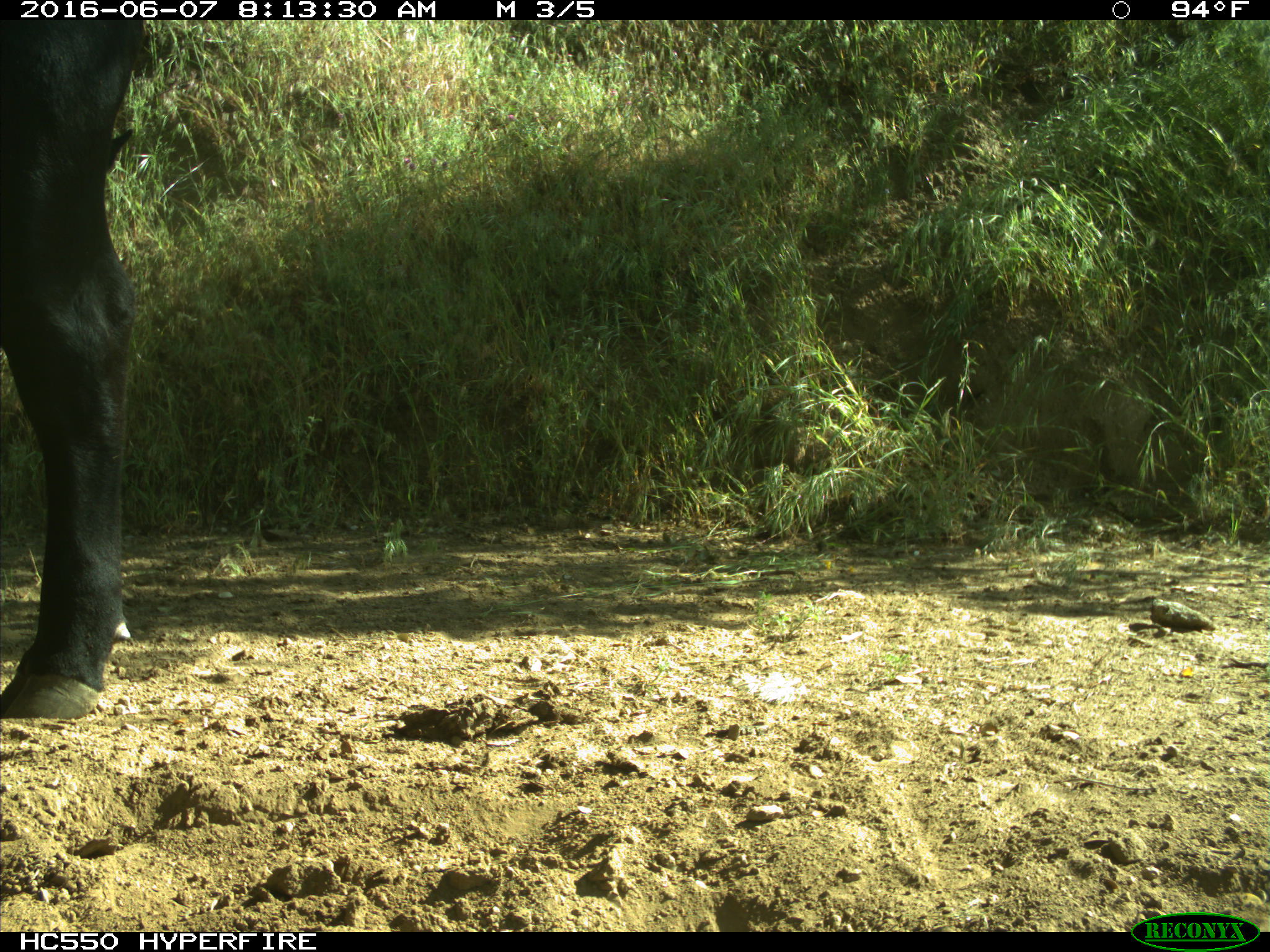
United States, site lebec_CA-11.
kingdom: Animalia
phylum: Chordata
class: Mammalia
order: Artiodactyla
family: Bovidae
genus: Bos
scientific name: Bos taurus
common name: domestic cow